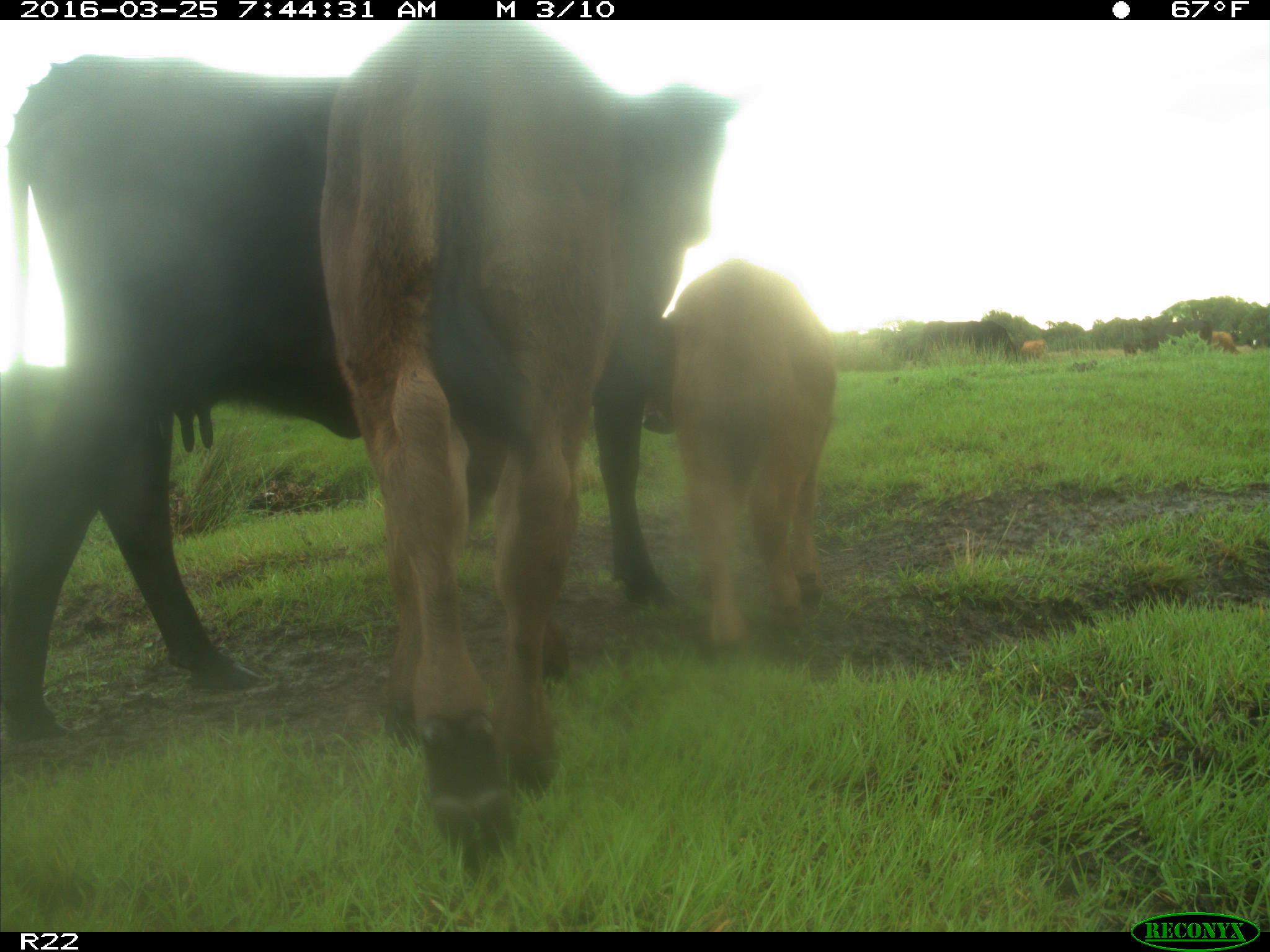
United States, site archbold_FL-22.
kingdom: Animalia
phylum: Chordata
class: Mammalia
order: Artiodactyla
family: Bovidae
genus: Bos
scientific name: Bos taurus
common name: domestic cow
Bos taurus (domestic cow).